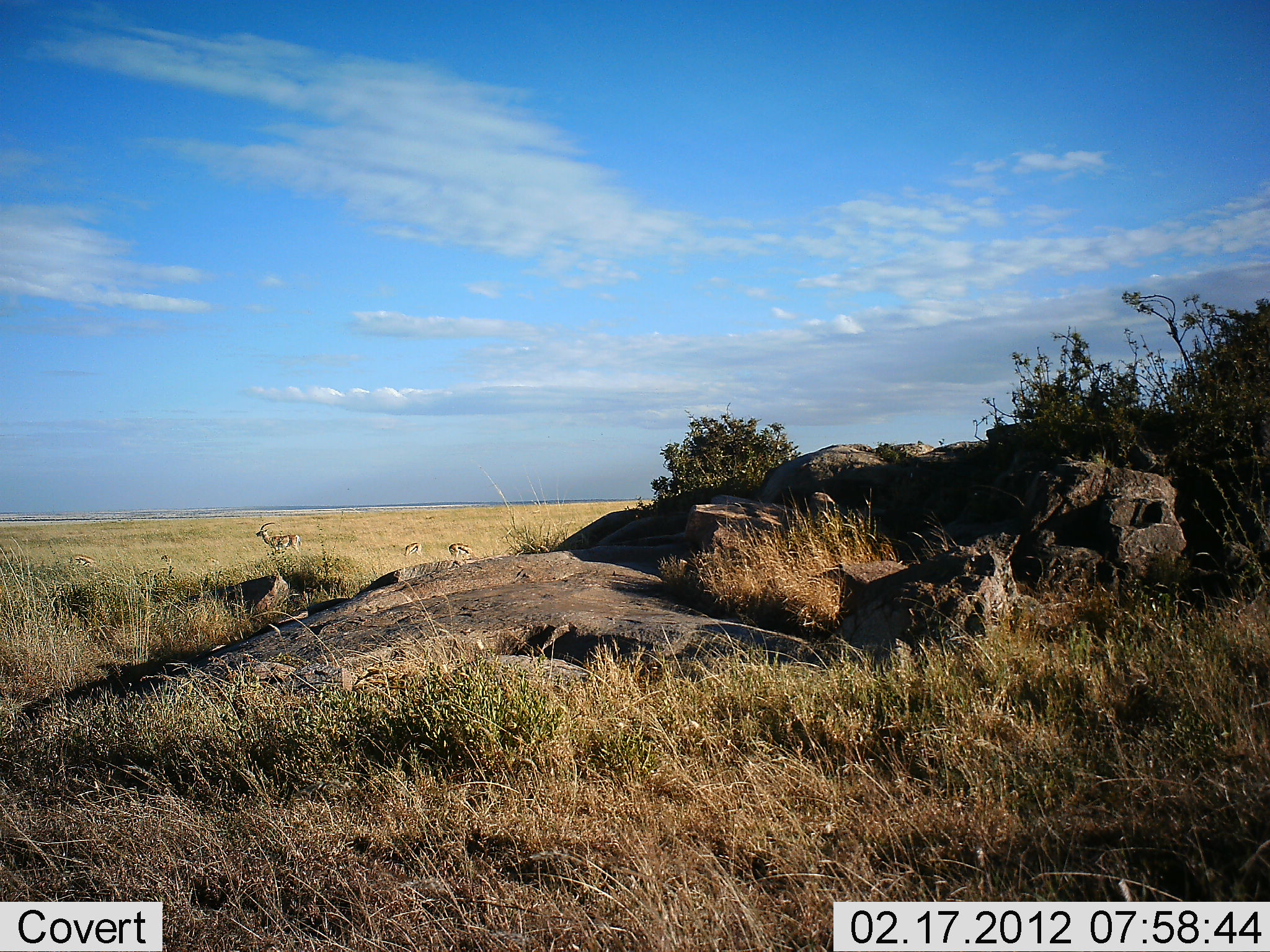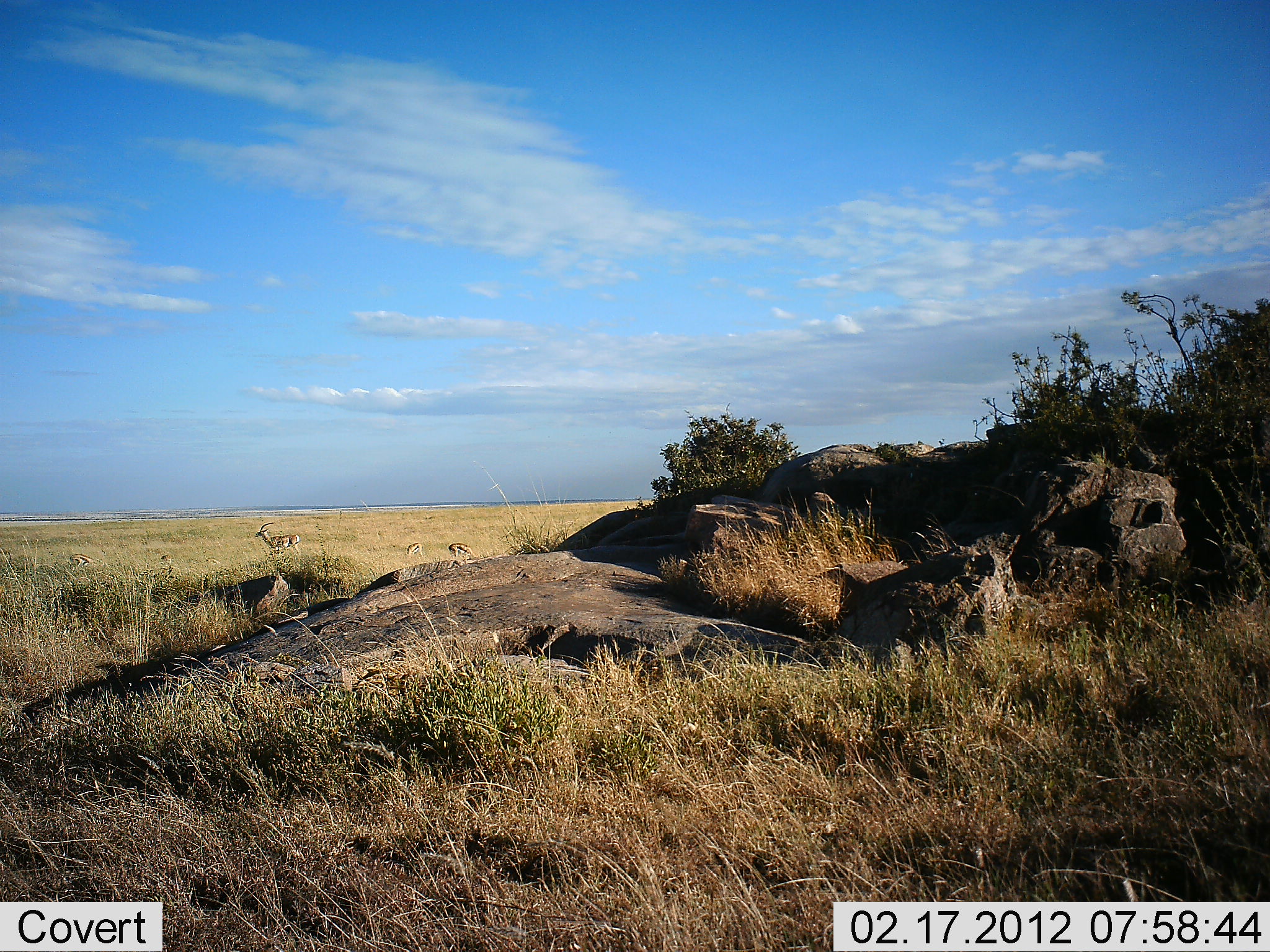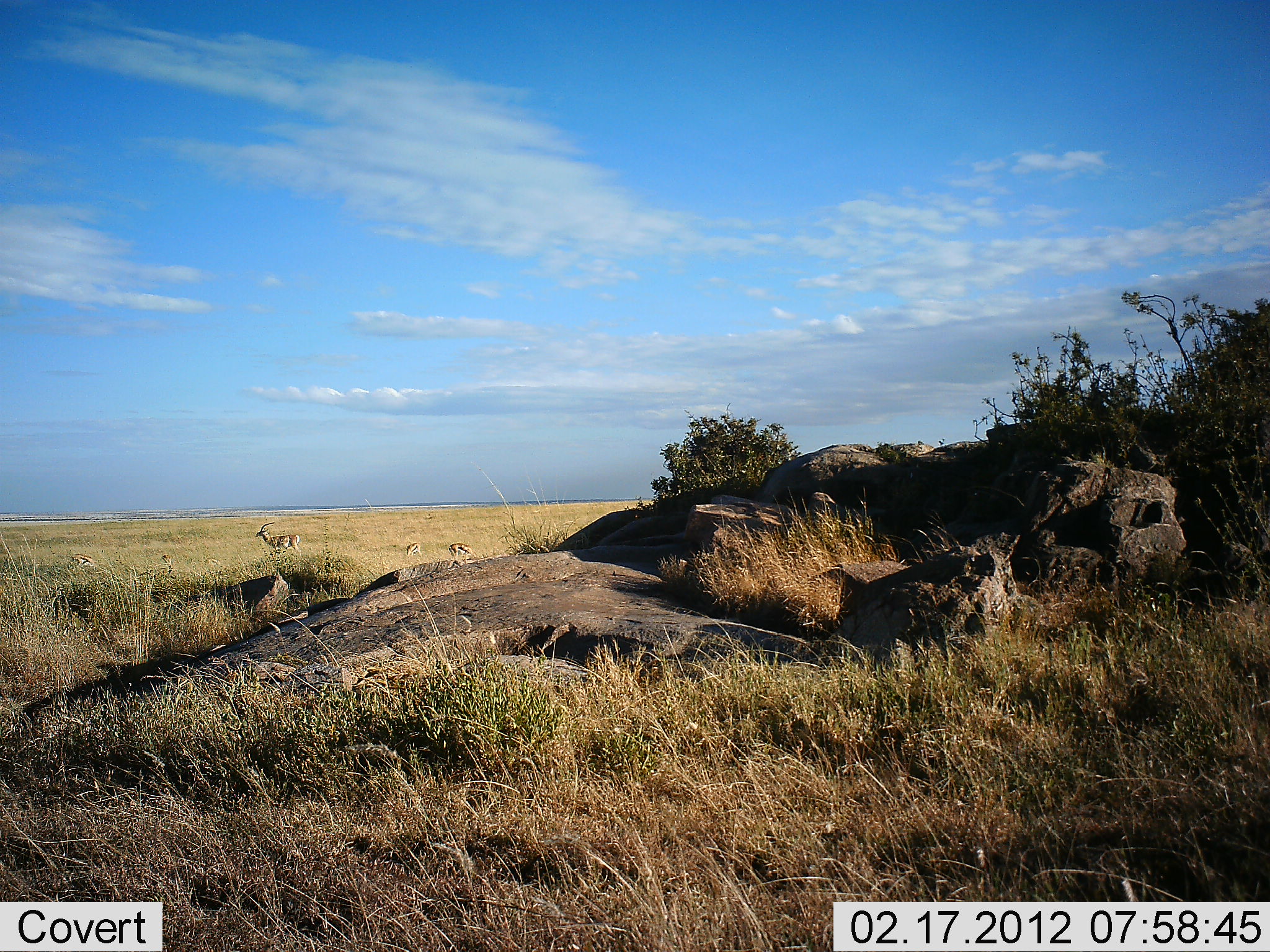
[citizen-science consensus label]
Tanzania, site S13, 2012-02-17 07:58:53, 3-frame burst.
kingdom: Animalia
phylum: Chordata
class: Mammalia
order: Artiodactyla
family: Bovidae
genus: Eudorcas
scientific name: Eudorcas thomsonii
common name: thomson's gazelle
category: gazellethomsons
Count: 5.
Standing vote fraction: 78%.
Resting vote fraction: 0%.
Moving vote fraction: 11%.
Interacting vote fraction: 0%.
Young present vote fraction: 6%.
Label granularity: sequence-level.